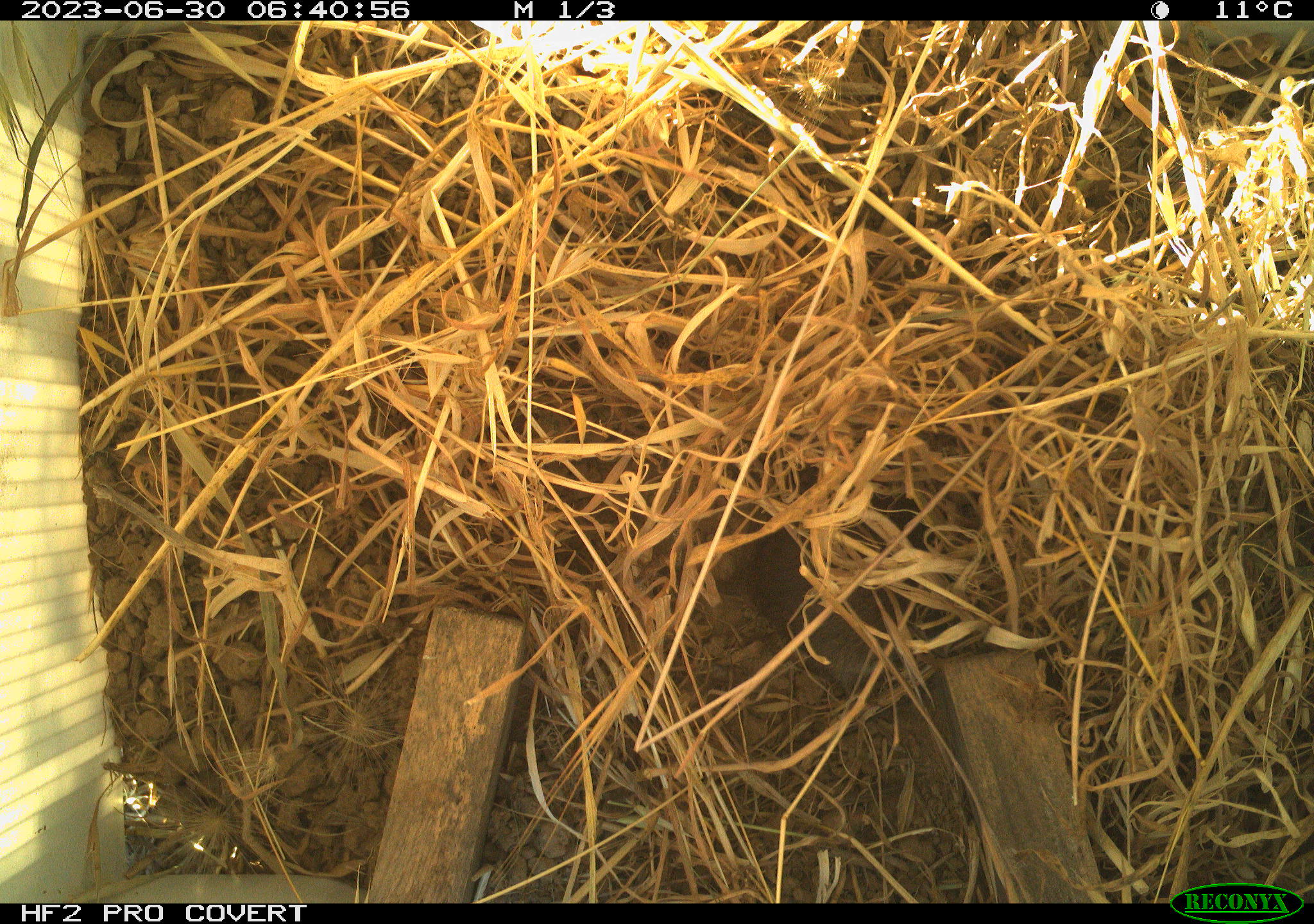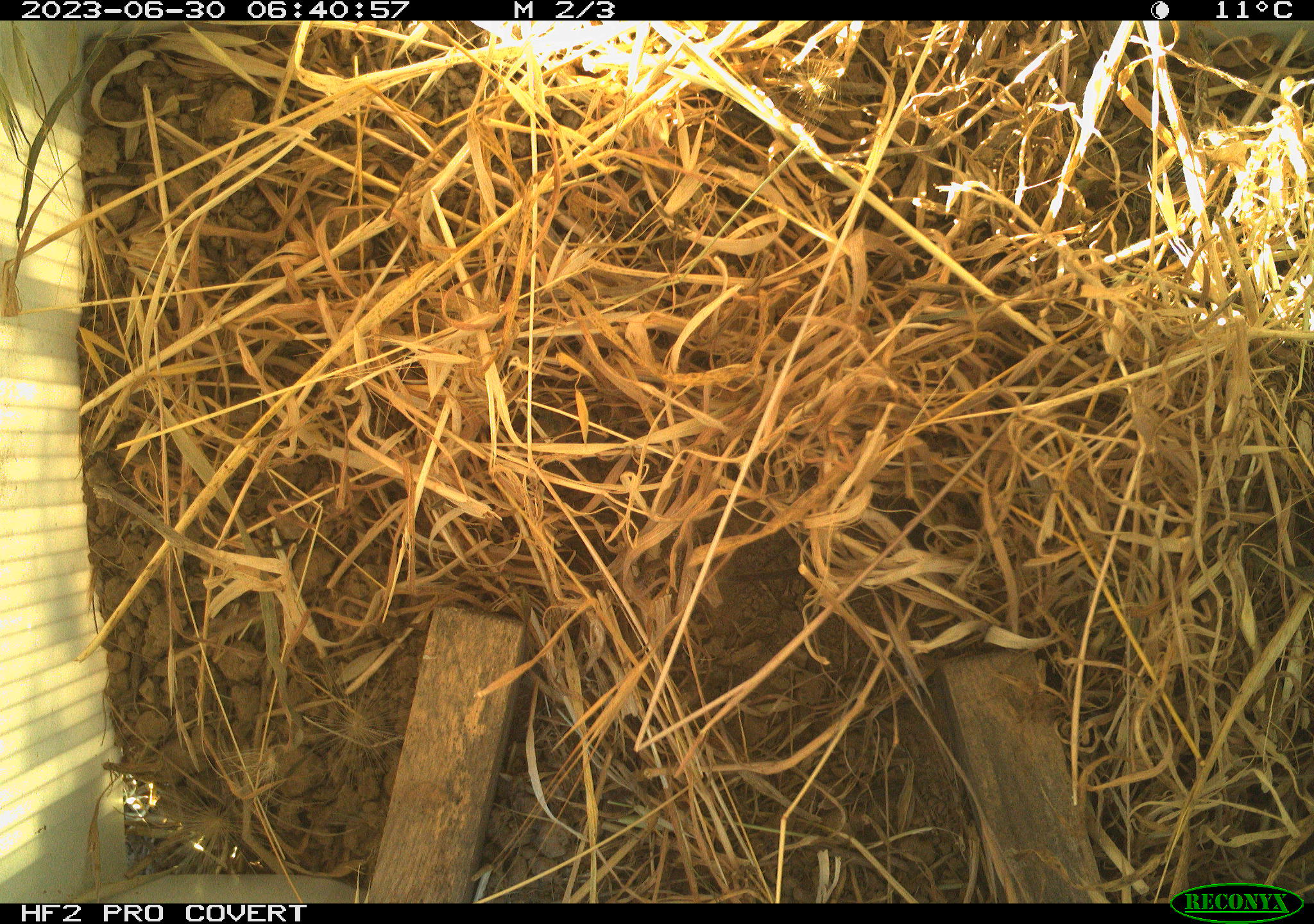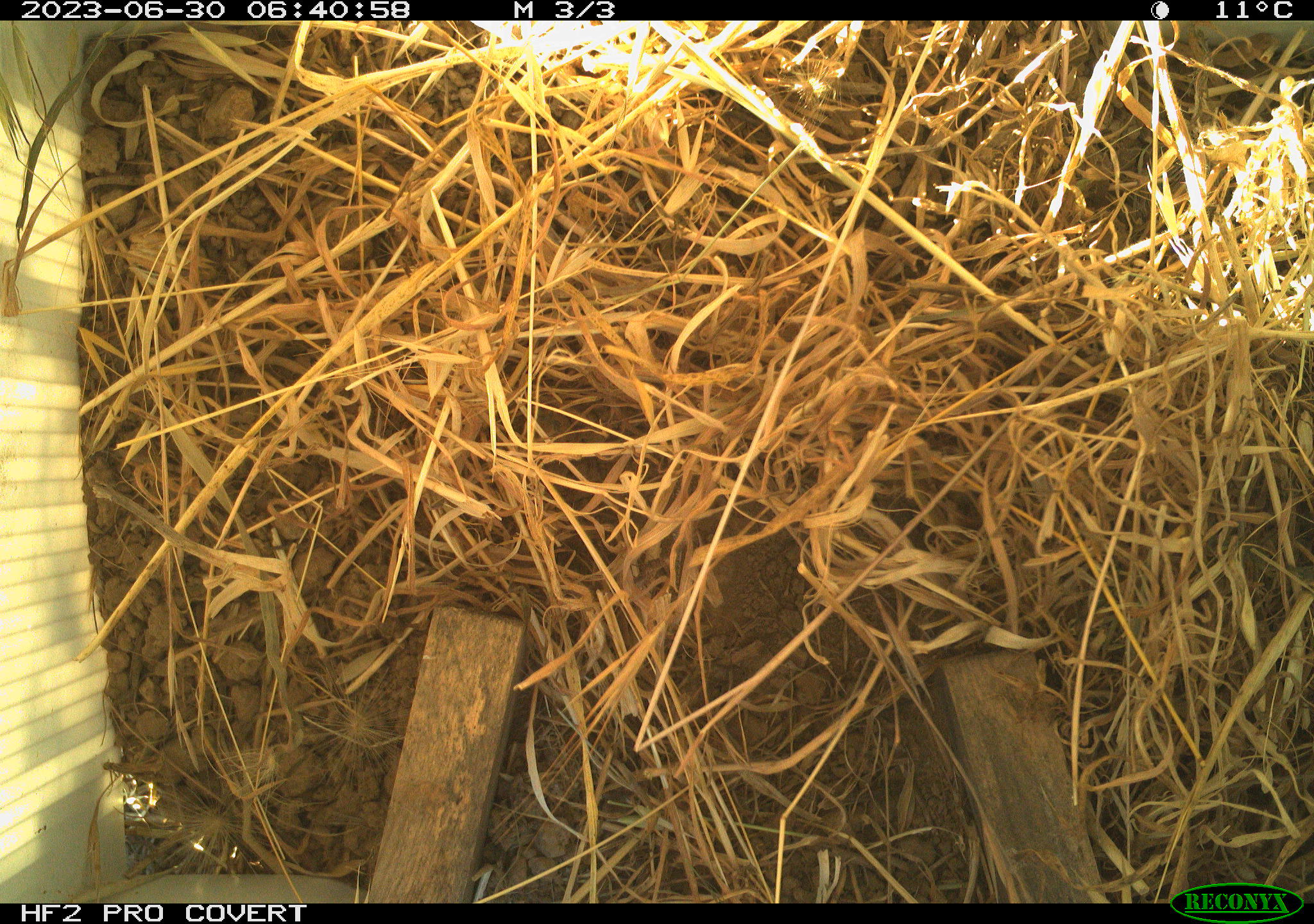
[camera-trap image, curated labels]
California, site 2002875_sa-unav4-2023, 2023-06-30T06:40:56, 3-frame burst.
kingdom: Animalia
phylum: Chordata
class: Mammalia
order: Rodentia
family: Cricetidae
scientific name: Arvicolinae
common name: voles, lemmings, and muskrats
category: arvicolinae subfamily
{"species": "arvicolinae subfamily (voles, lemmings, and muskrats) (Arvicolinae)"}